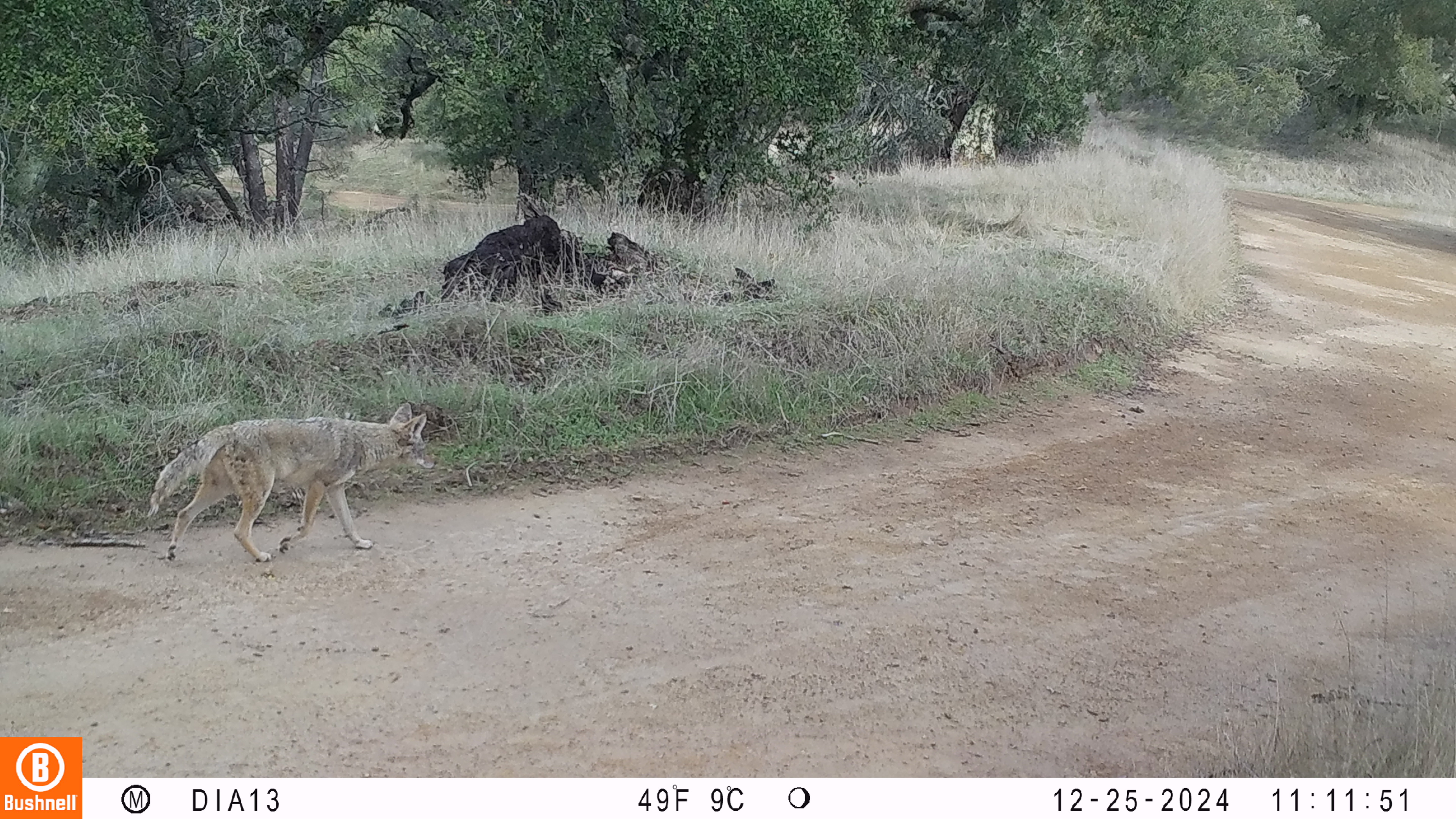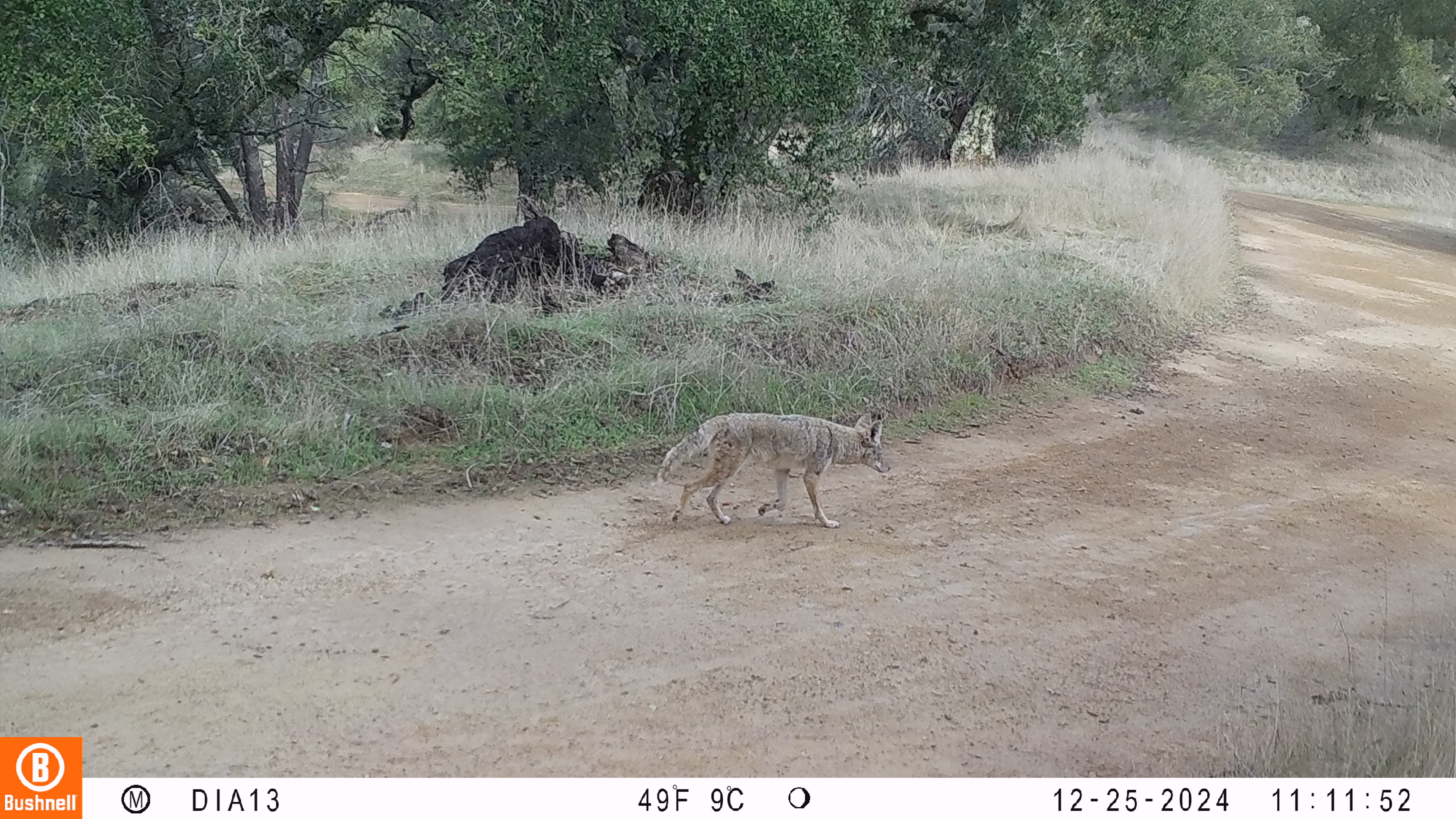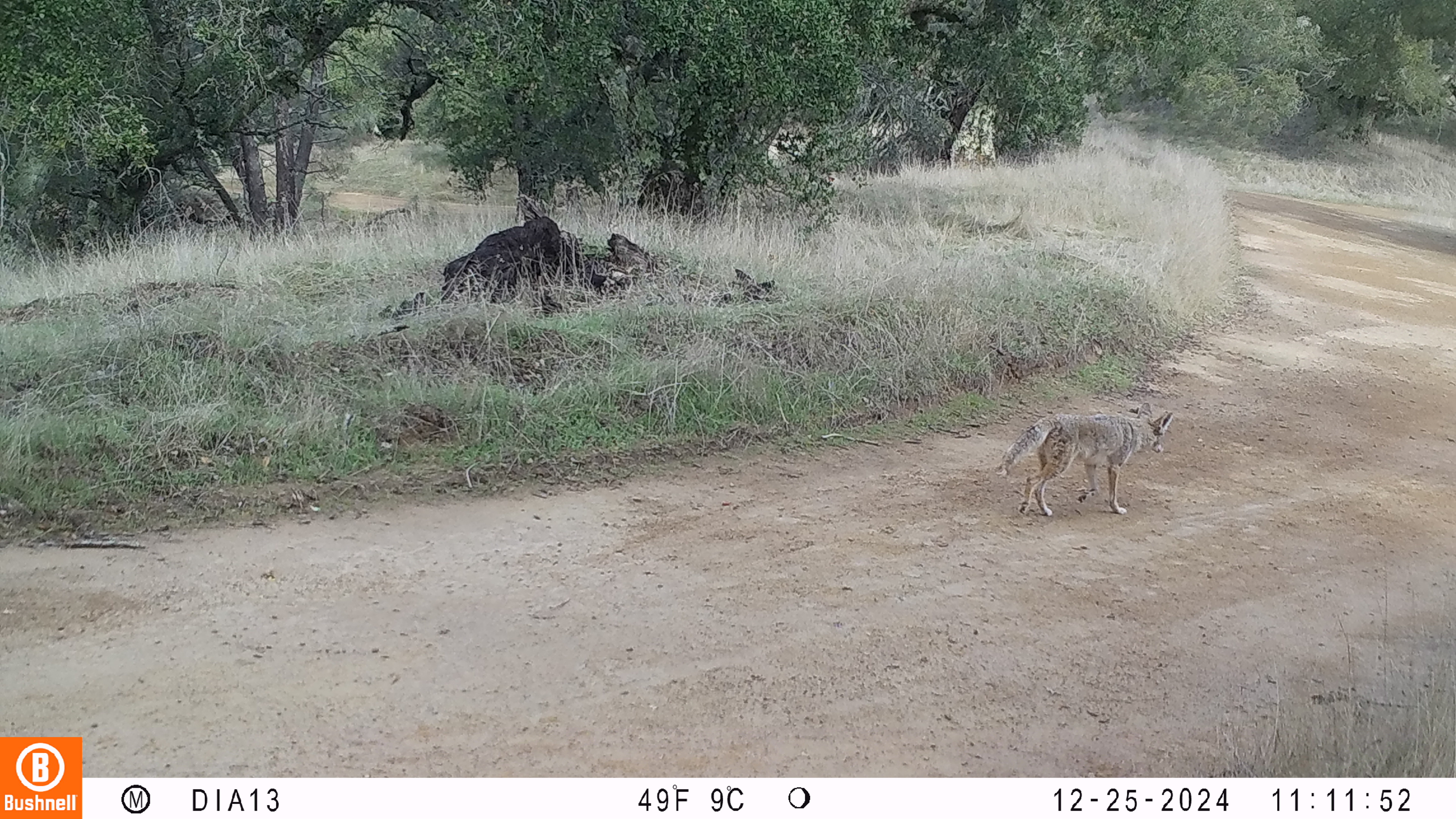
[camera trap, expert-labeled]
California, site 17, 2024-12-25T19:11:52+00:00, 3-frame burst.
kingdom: Animalia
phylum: Chordata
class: Mammalia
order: Carnivora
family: Canidae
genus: Canis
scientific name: Canis latrans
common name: coyote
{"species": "coyote (Canis latrans)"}